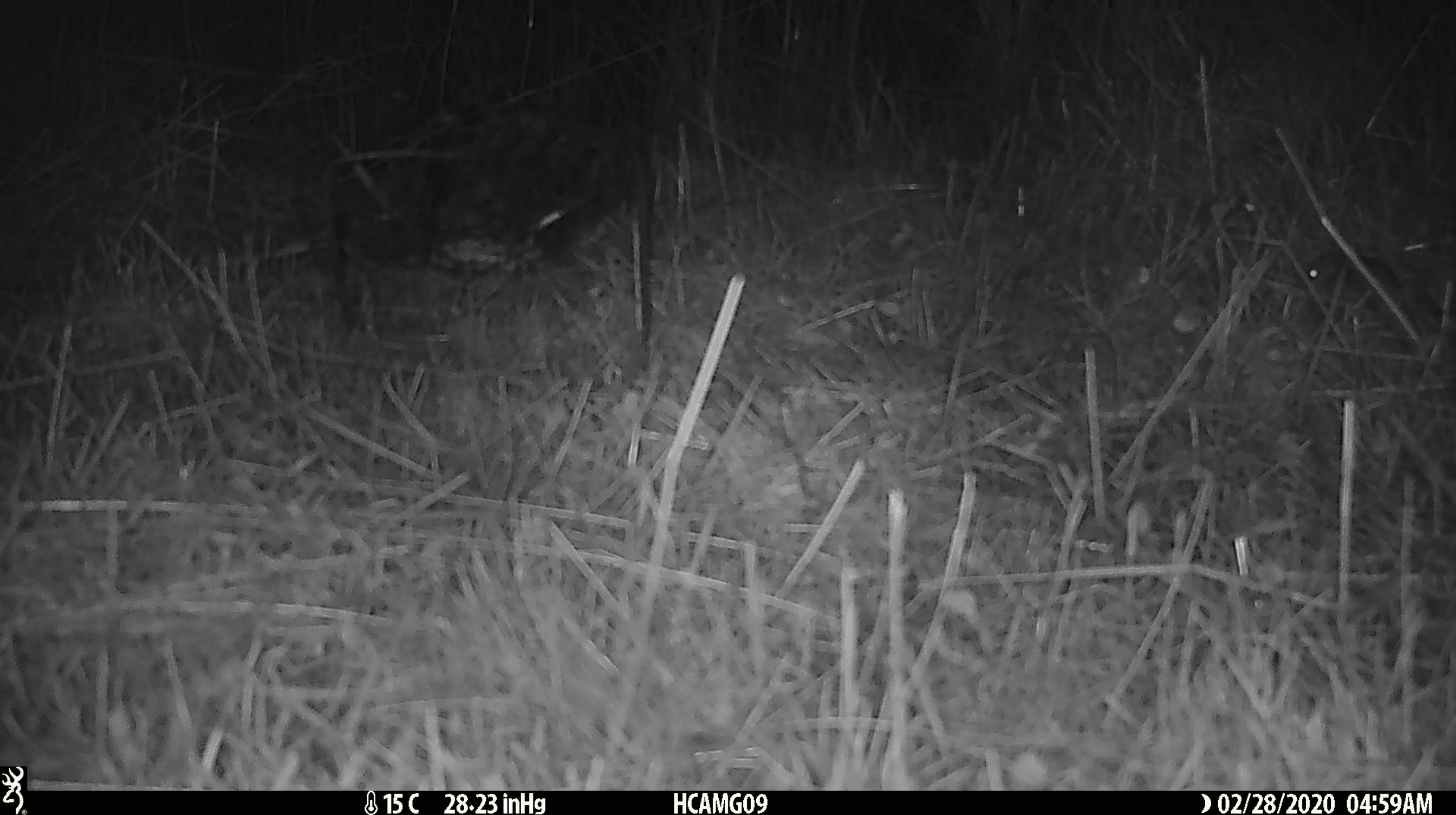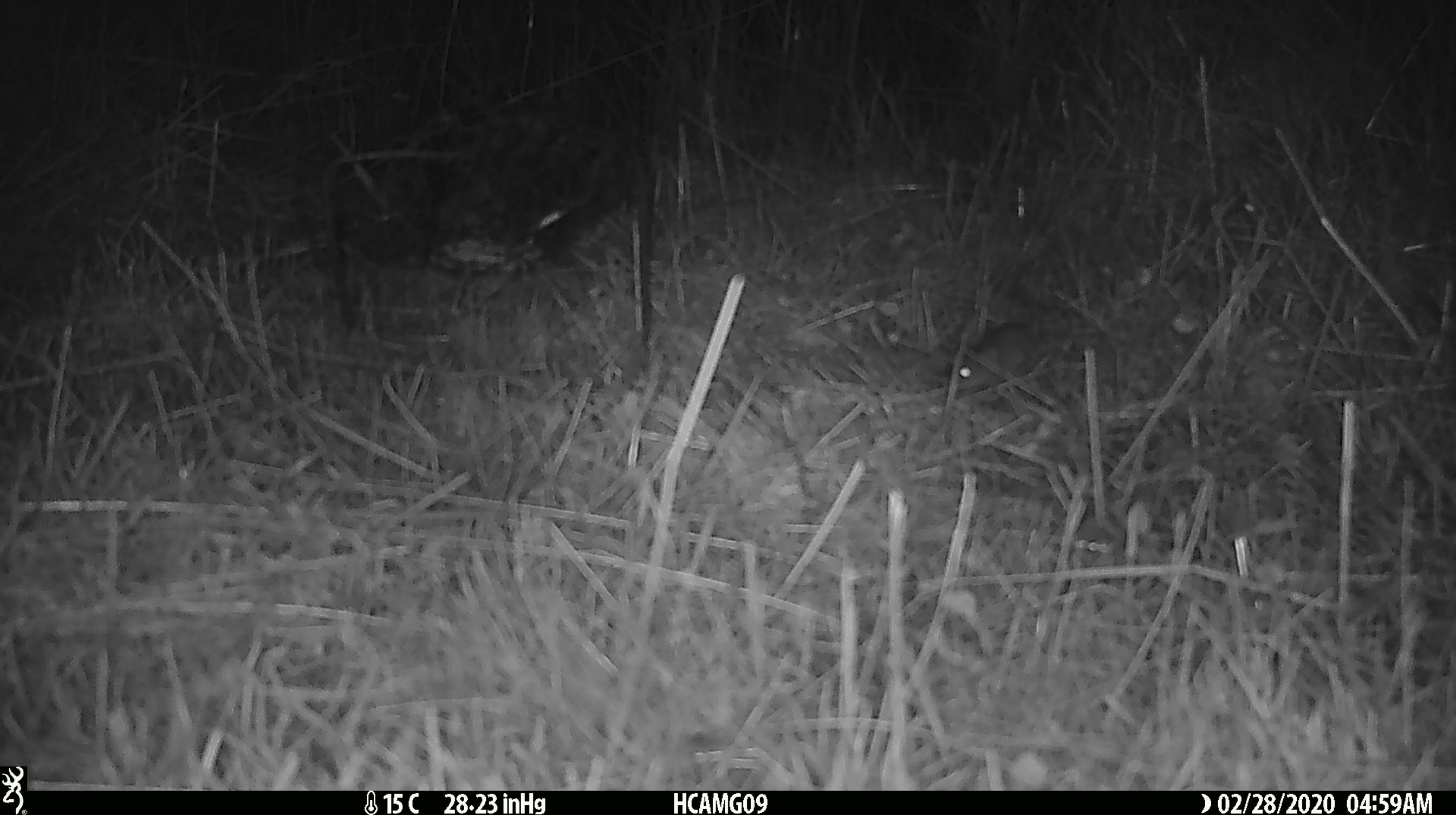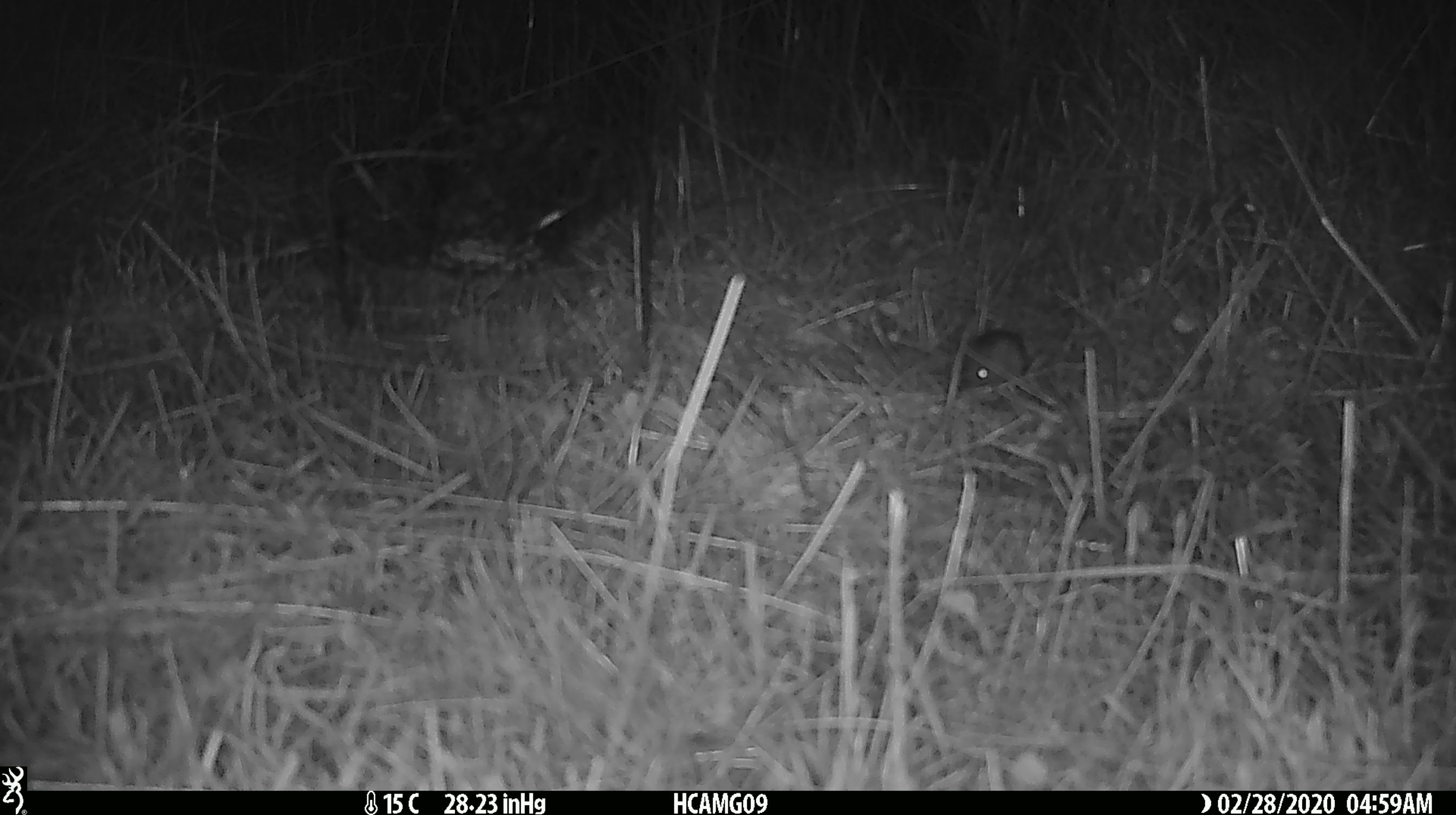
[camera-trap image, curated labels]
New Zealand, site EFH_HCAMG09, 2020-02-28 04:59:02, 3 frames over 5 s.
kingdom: Animalia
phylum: Chordata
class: Mammalia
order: Rodentia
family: Muridae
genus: Mus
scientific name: Mus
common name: mouse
Mouse (Mus).